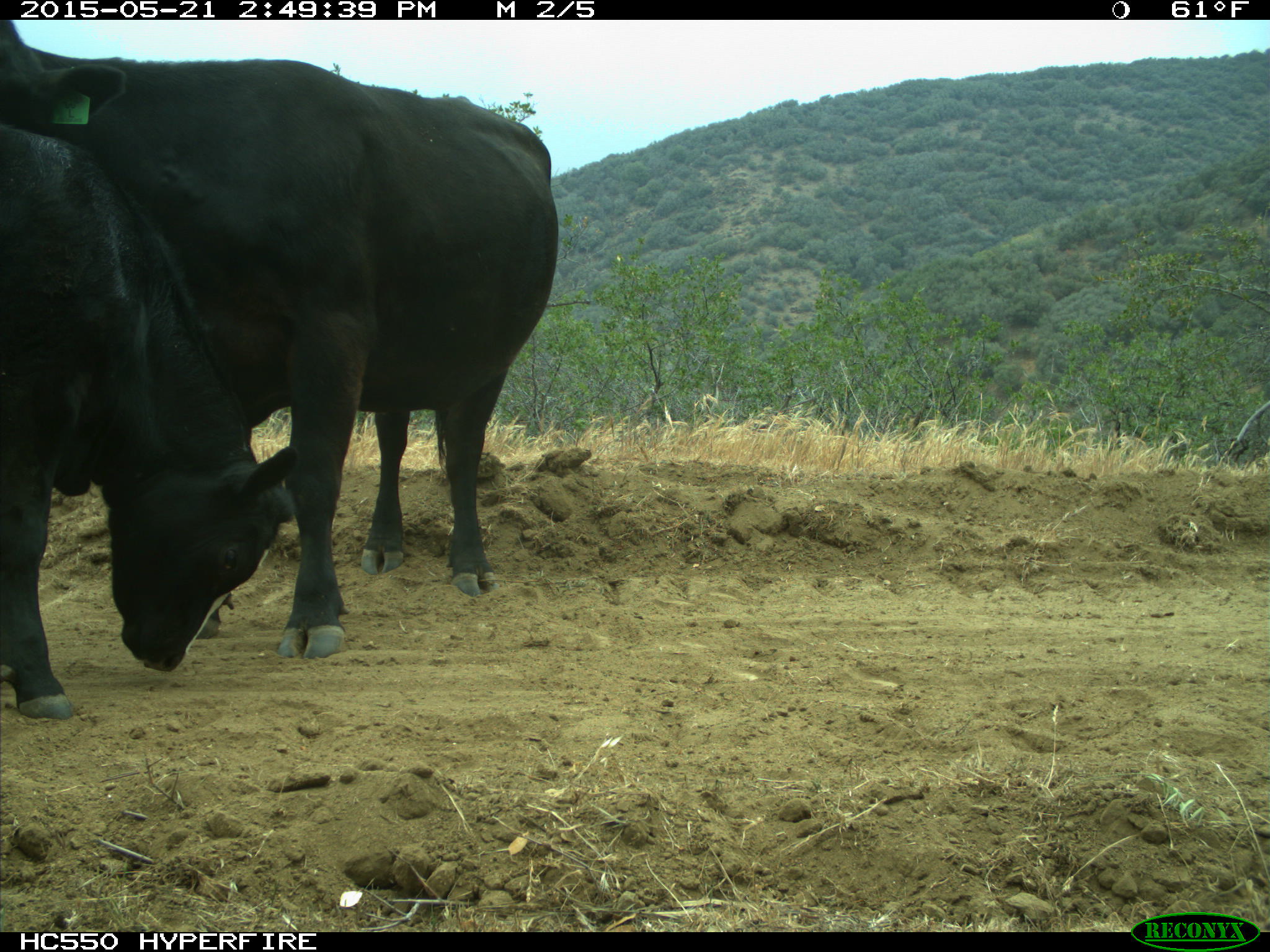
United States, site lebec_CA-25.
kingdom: Animalia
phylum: Chordata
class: Mammalia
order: Artiodactyla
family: Bovidae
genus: Bos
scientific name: Bos taurus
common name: domestic cow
Bos taurus (domestic cow).